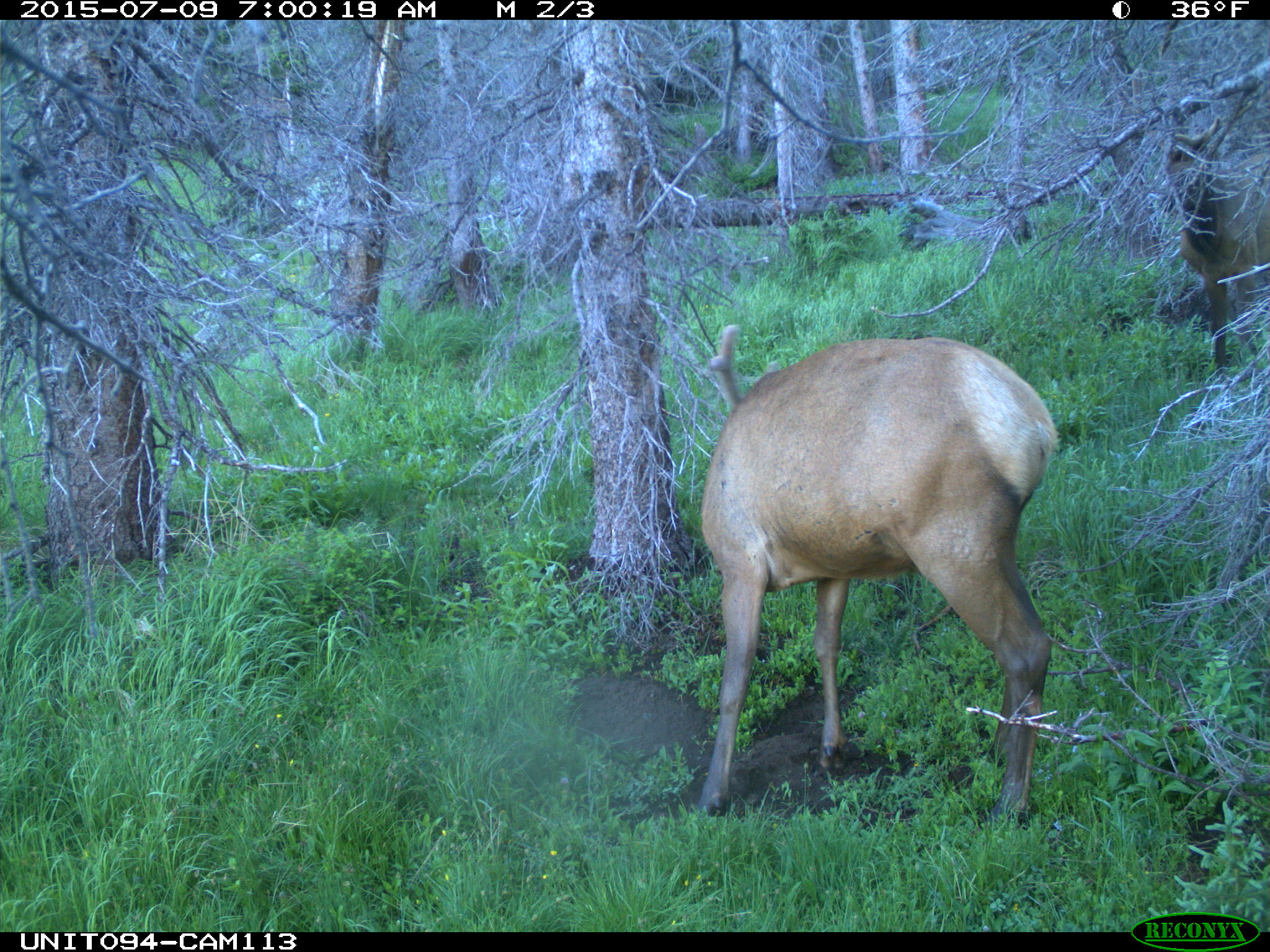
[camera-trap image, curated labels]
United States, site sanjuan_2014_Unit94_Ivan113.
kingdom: Animalia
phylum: Chordata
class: Mammalia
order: Artiodactyla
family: Cervidae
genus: Cervus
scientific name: Cervus elaphus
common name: red deer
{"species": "Cervus elaphus (red deer)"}